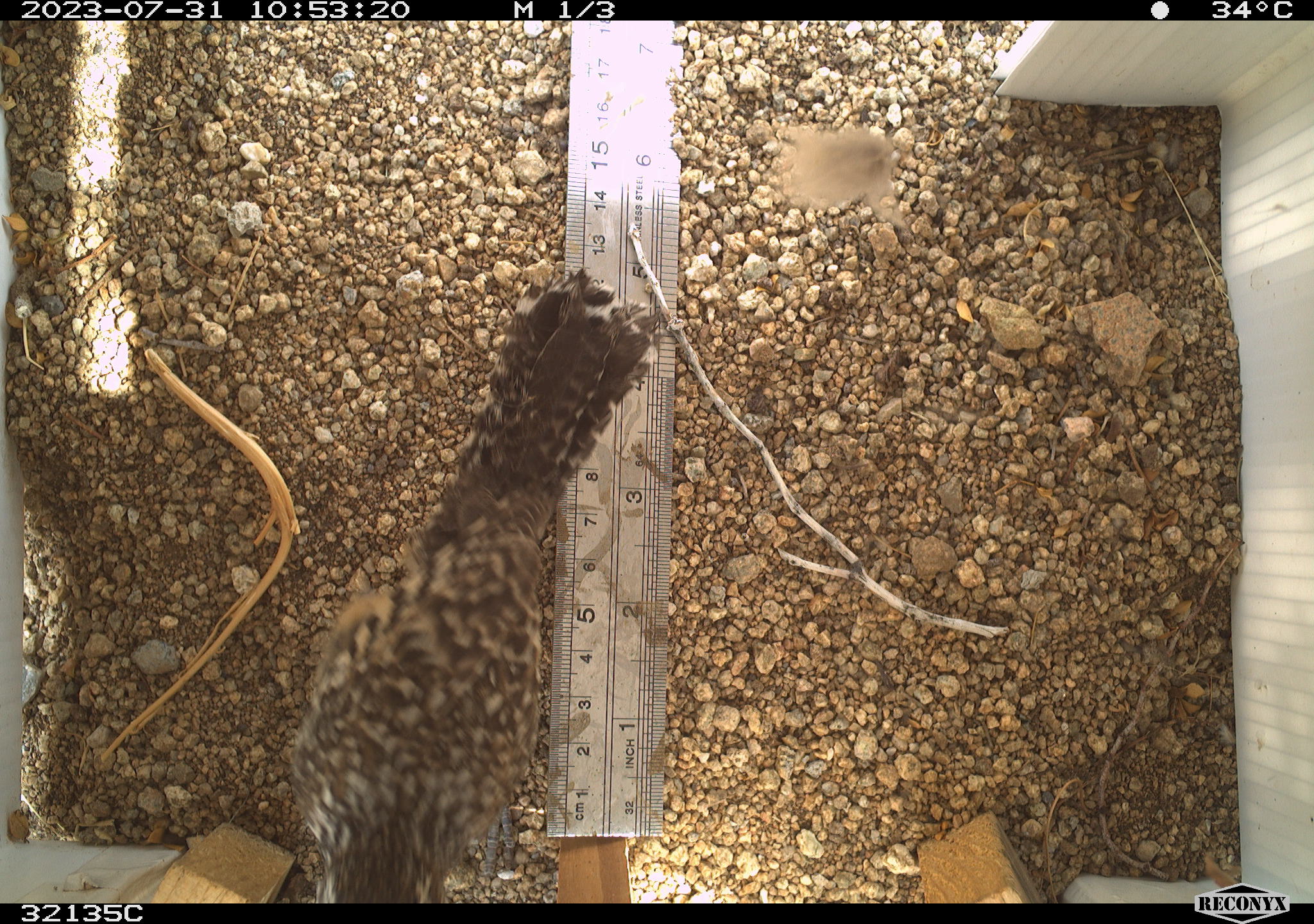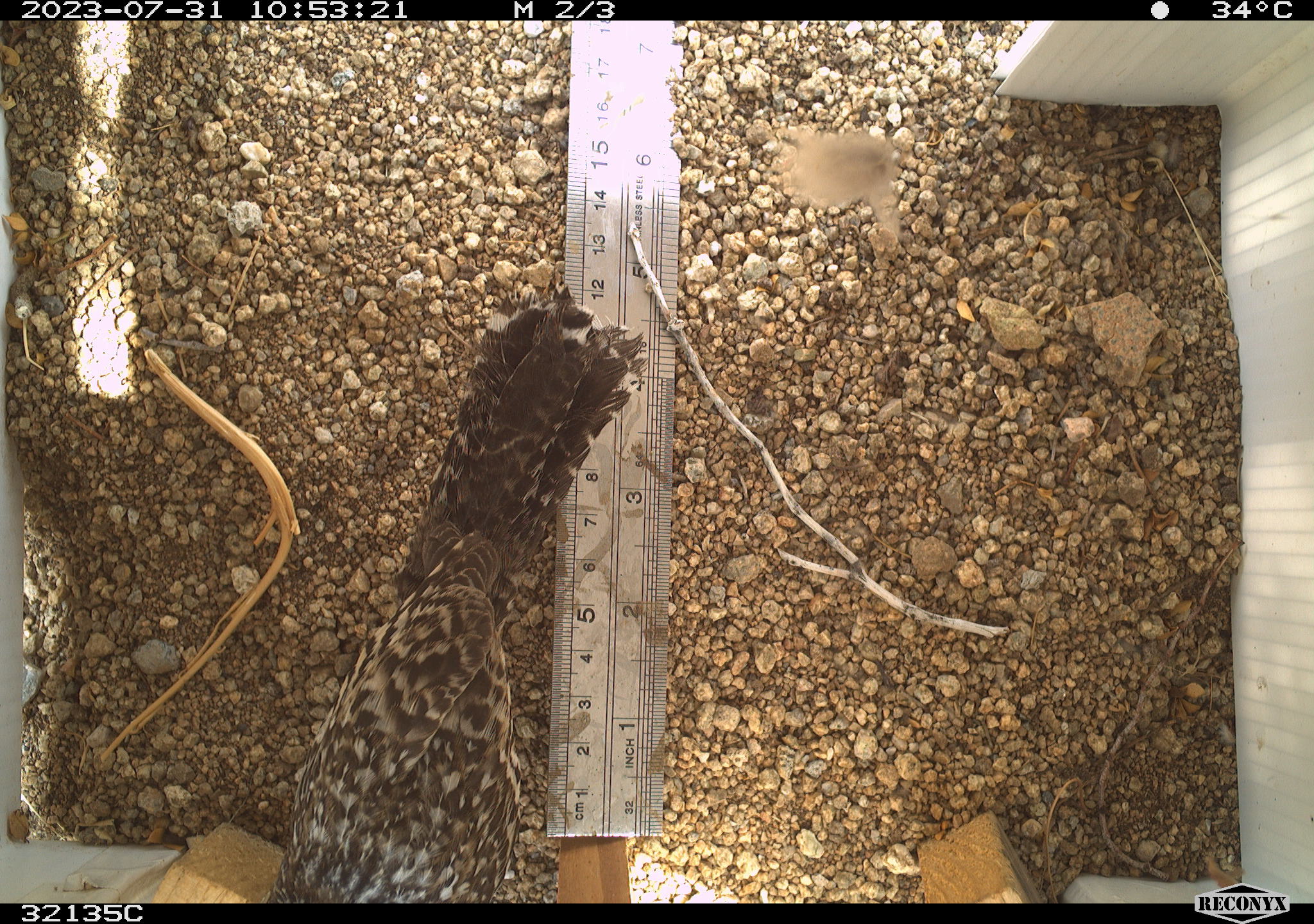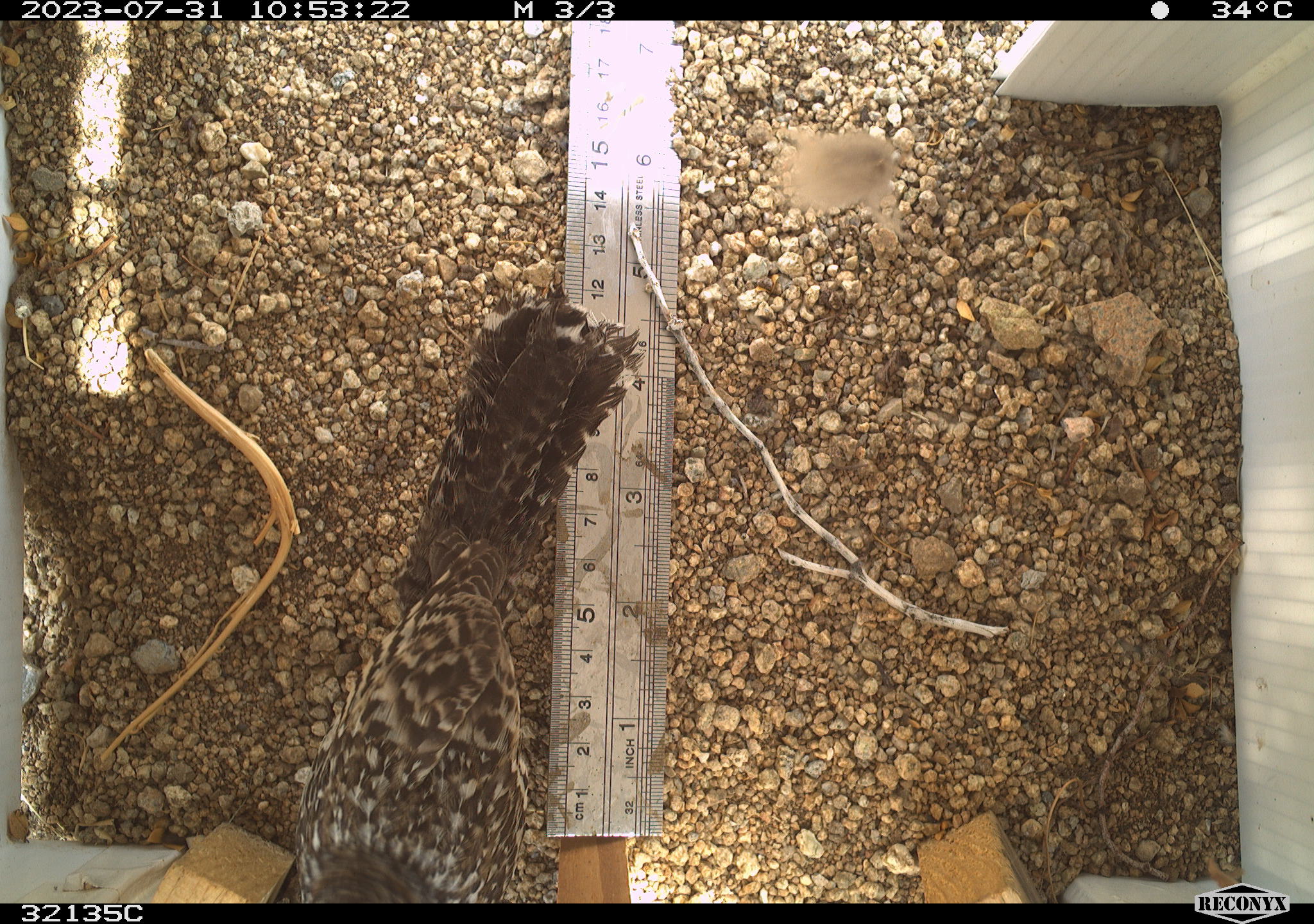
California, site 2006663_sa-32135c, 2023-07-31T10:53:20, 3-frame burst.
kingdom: Animalia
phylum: Chordata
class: Aves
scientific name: Aves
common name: bird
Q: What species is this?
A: Bird (Aves).